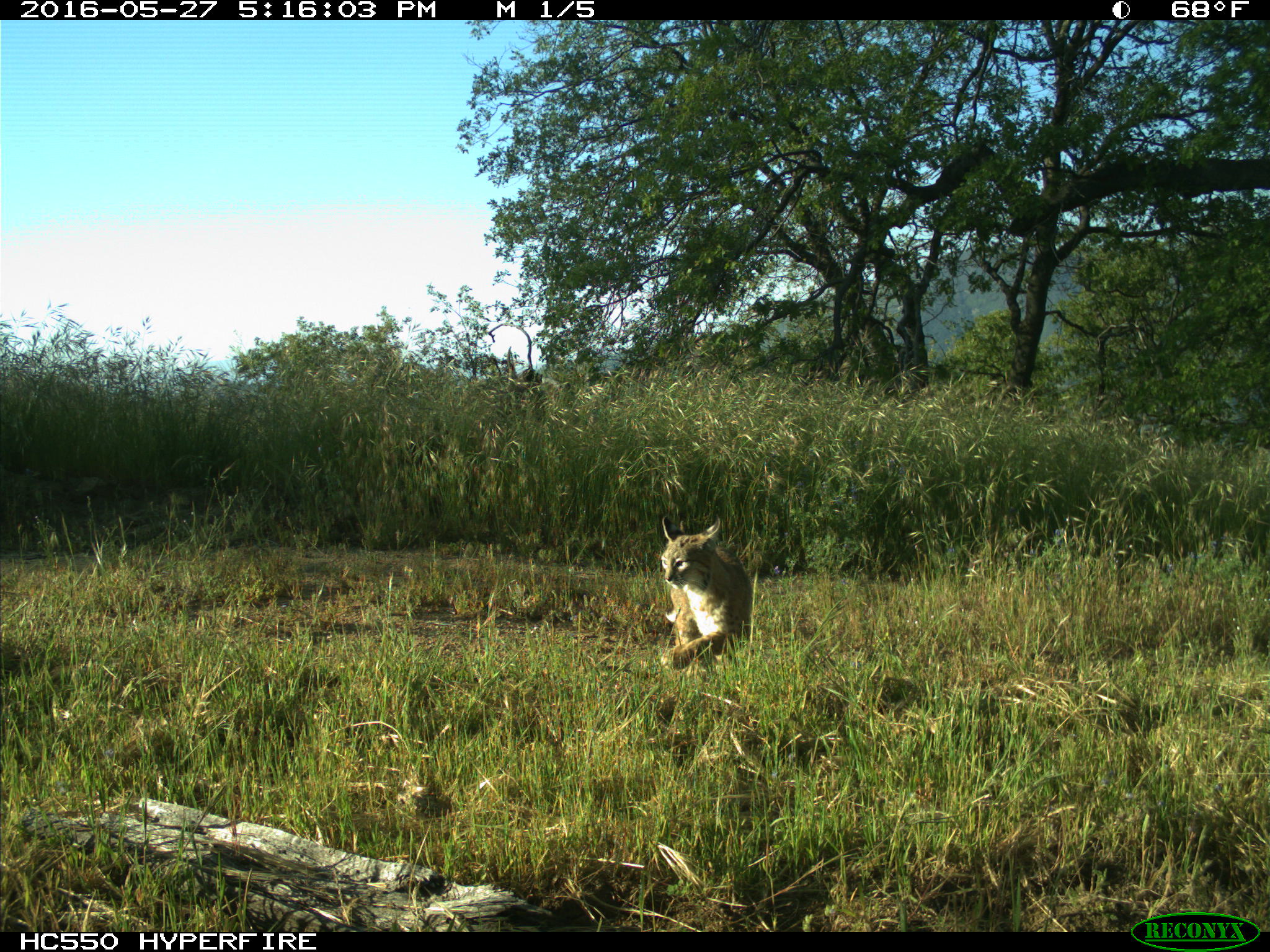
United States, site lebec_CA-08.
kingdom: Animalia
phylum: Chordata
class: Mammalia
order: Carnivora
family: Felidae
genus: Lynx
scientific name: Lynx rufus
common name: bobcat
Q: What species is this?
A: Lynx rufus (bobcat).